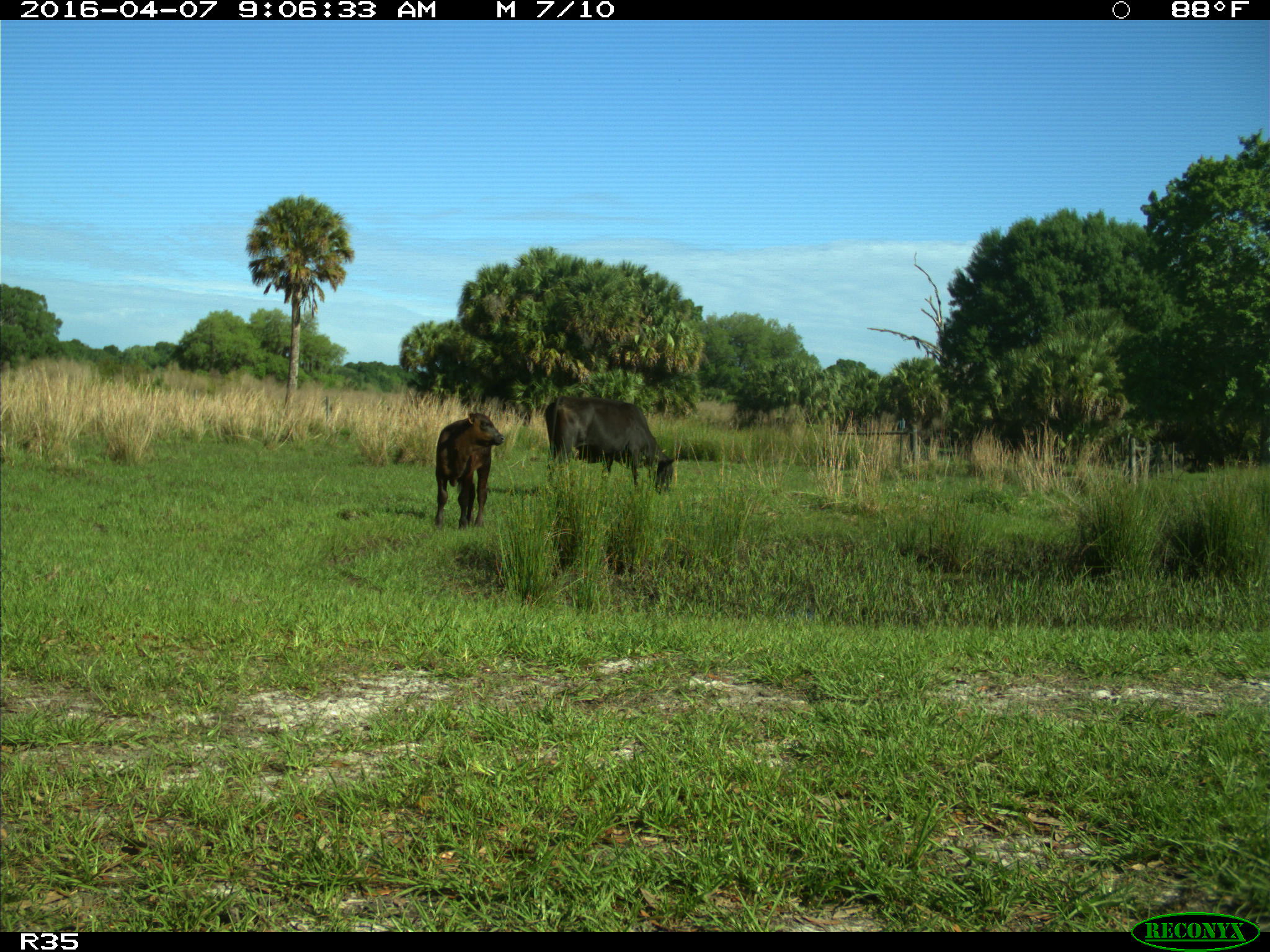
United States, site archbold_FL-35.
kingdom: Animalia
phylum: Chordata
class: Mammalia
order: Artiodactyla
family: Bovidae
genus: Bos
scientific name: Bos taurus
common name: domestic cow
Bos taurus (domestic cow).